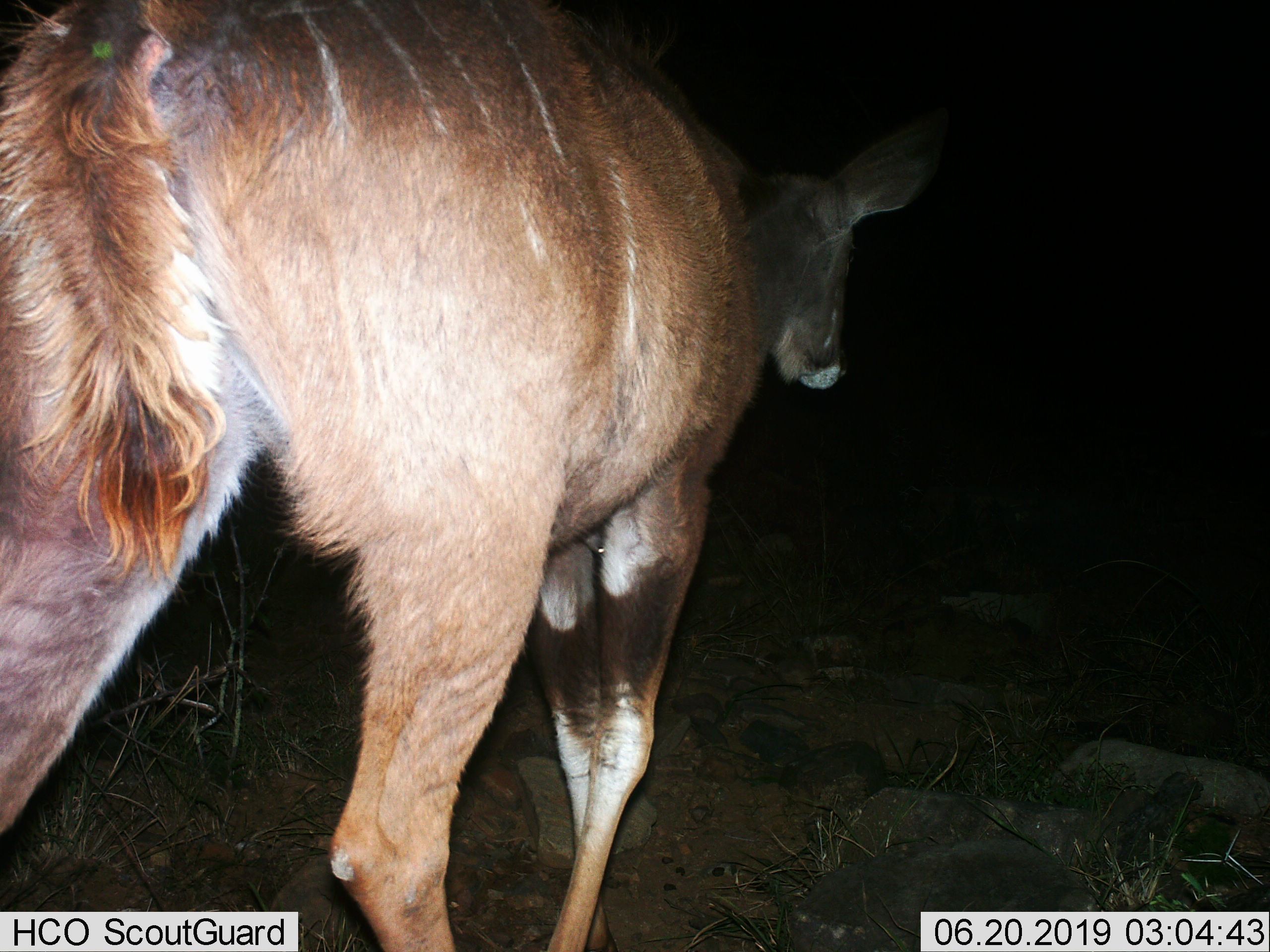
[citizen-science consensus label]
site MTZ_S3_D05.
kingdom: Animalia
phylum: Chordata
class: Mammalia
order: Artiodactyla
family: Bovidae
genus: Tragelaphus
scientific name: Tragelaphus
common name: kudu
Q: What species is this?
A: Kudu (Tragelaphus).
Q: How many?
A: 1.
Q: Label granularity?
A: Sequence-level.